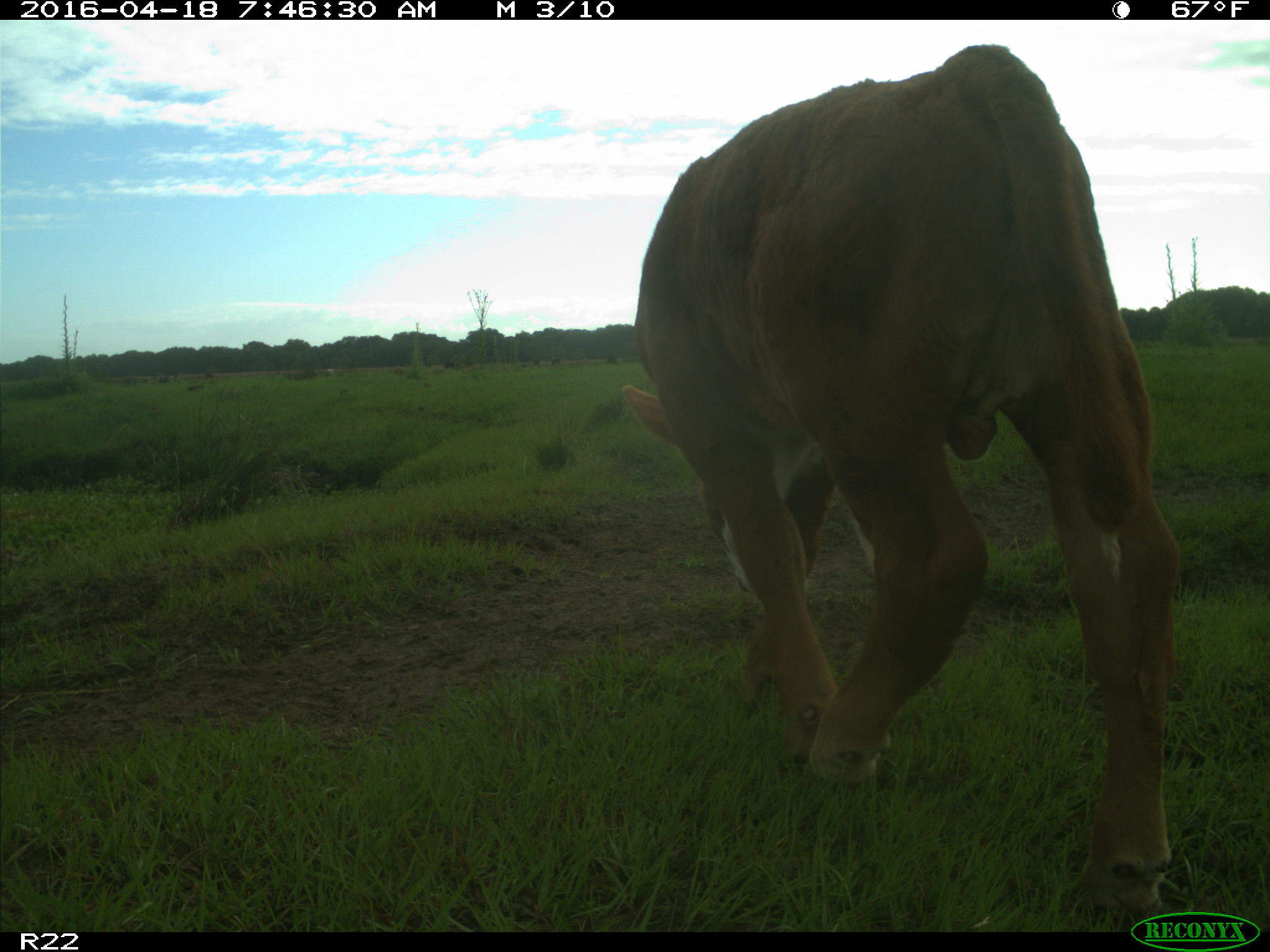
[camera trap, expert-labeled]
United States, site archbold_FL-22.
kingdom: Animalia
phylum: Chordata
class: Mammalia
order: Artiodactyla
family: Bovidae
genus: Bos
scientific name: Bos taurus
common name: domestic cow